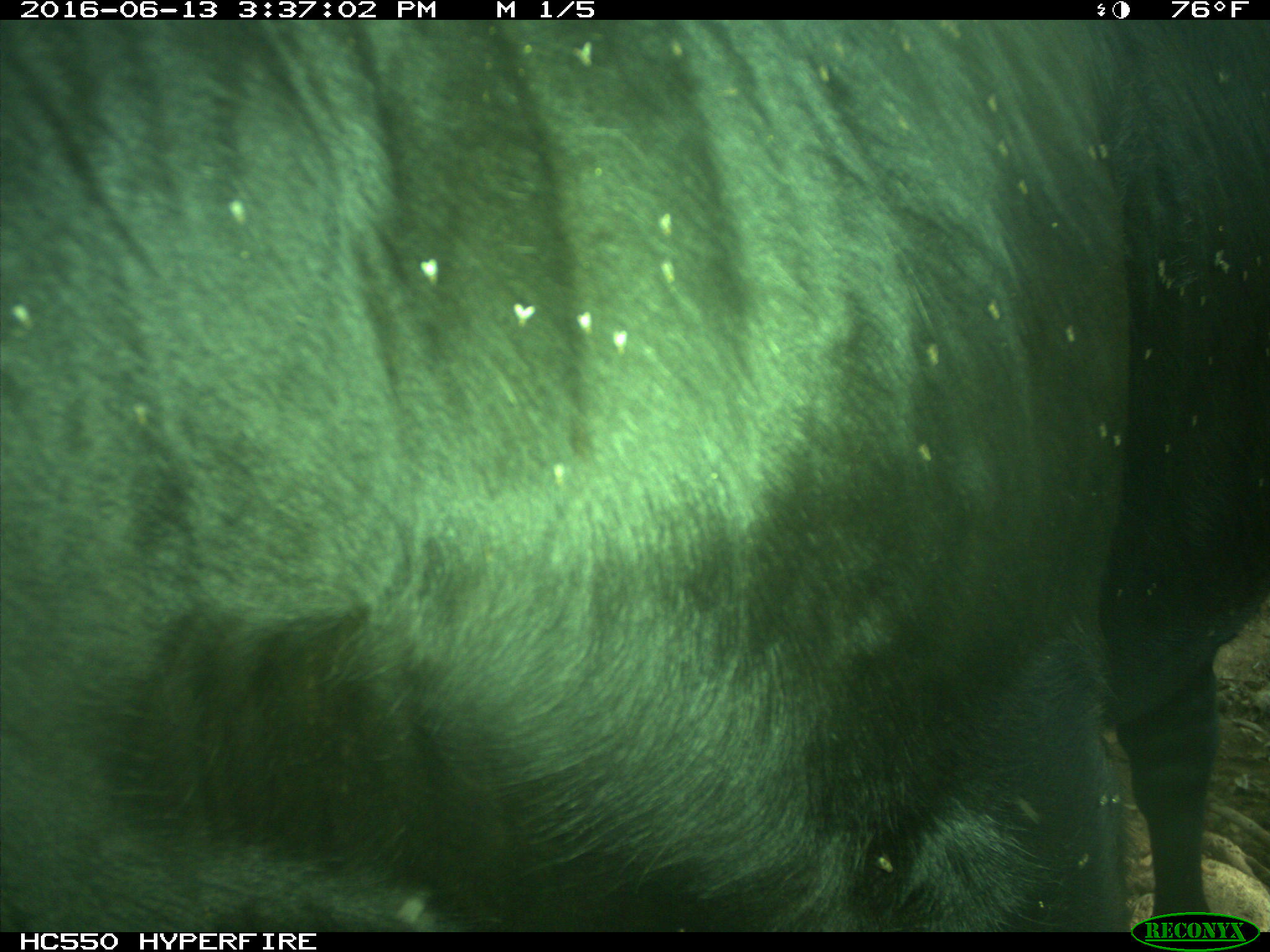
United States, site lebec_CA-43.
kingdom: Animalia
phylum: Chordata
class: Mammalia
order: Artiodactyla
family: Bovidae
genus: Bos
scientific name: Bos taurus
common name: domestic cow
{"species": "Bos taurus (domestic cow)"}